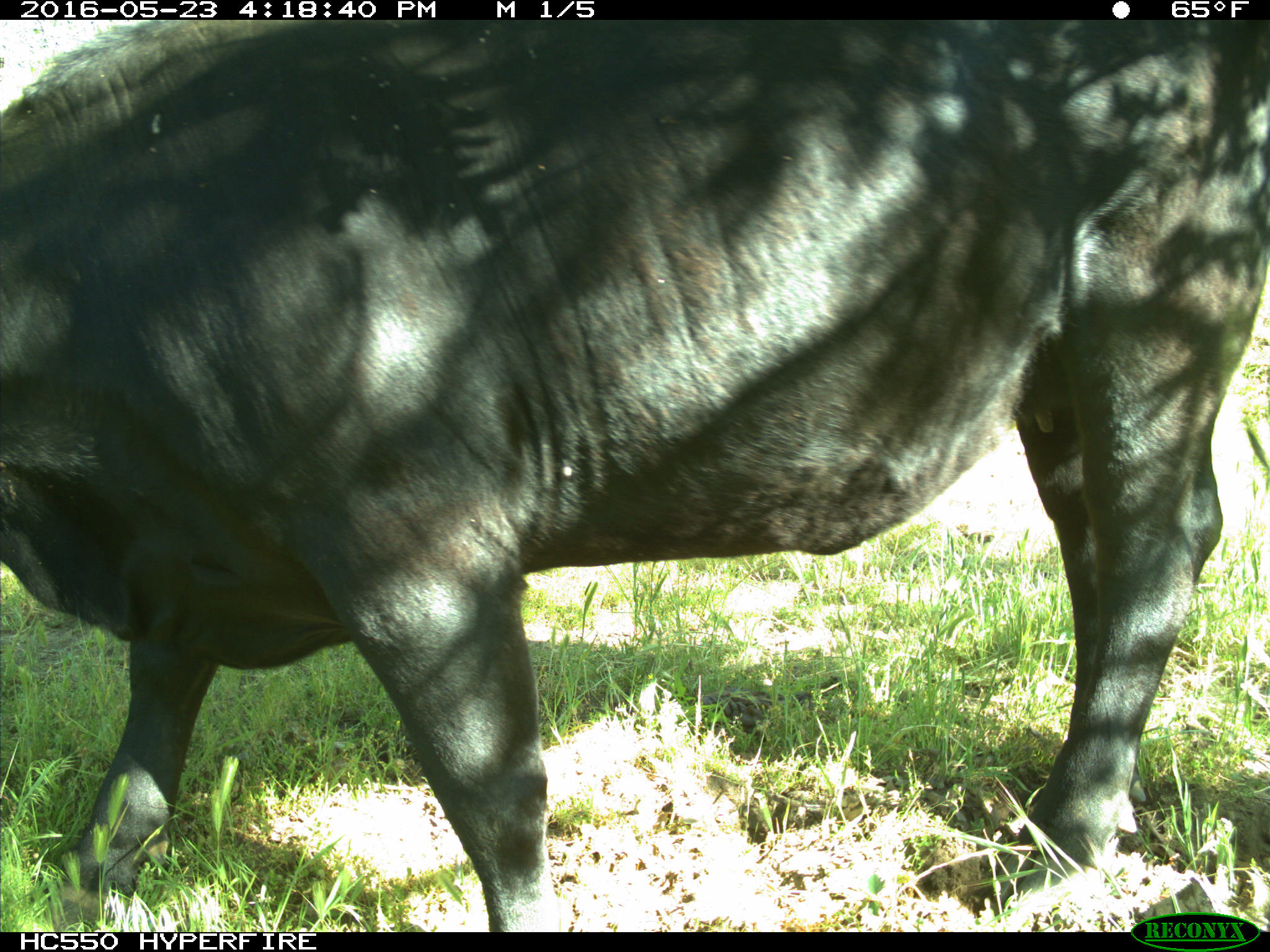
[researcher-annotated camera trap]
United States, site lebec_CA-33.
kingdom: Animalia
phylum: Chordata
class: Mammalia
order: Artiodactyla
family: Bovidae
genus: Bos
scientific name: Bos taurus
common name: domestic cow